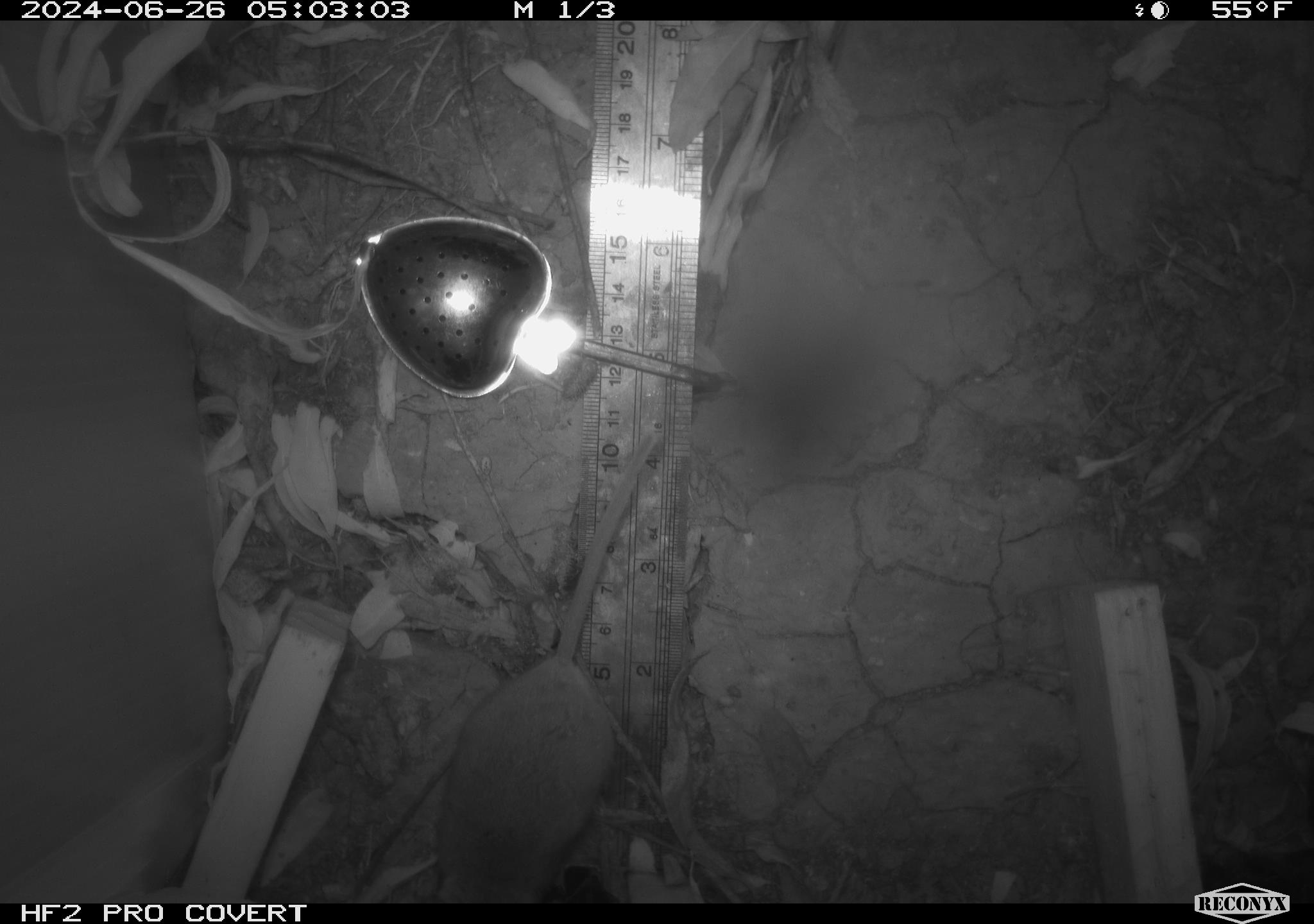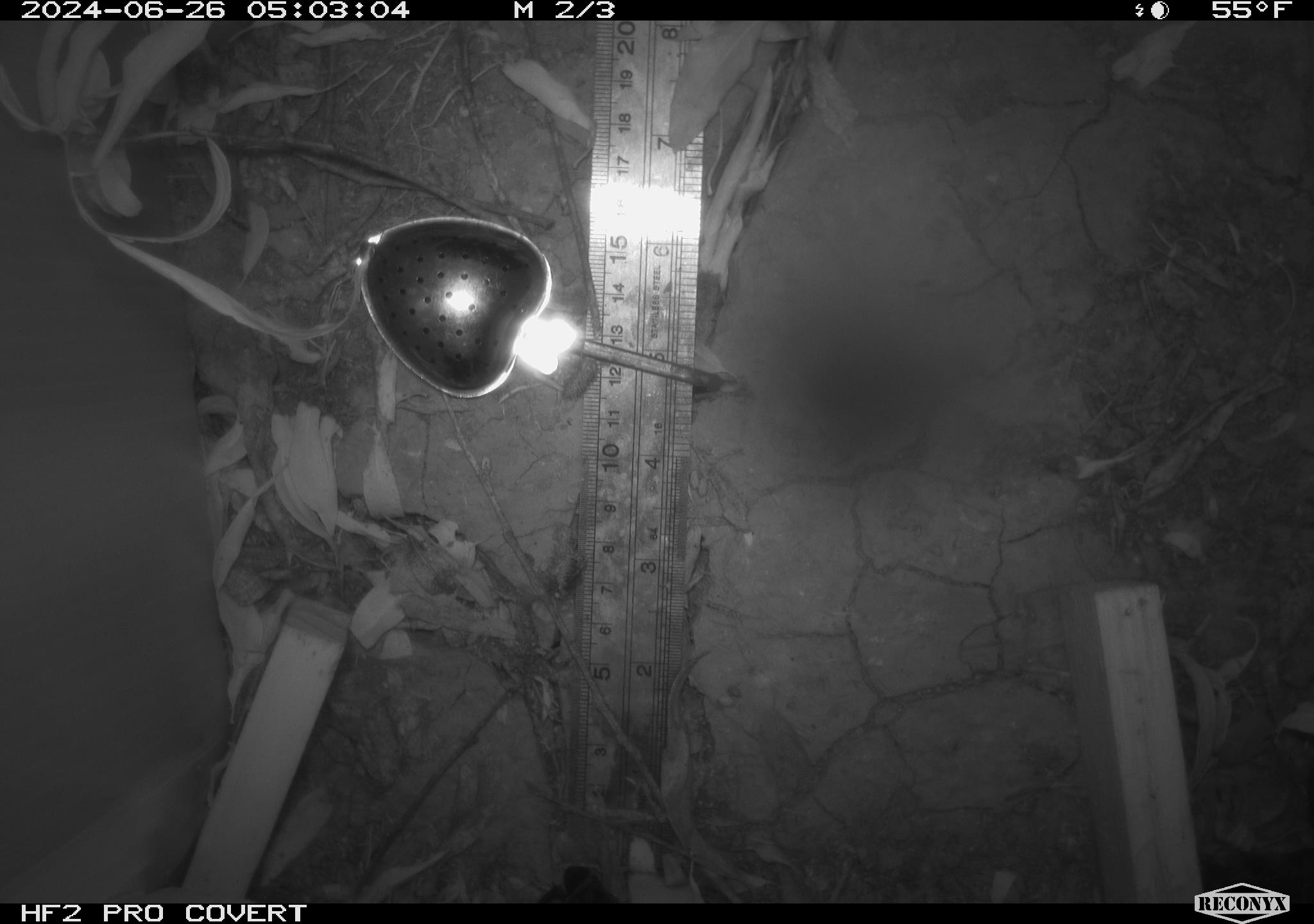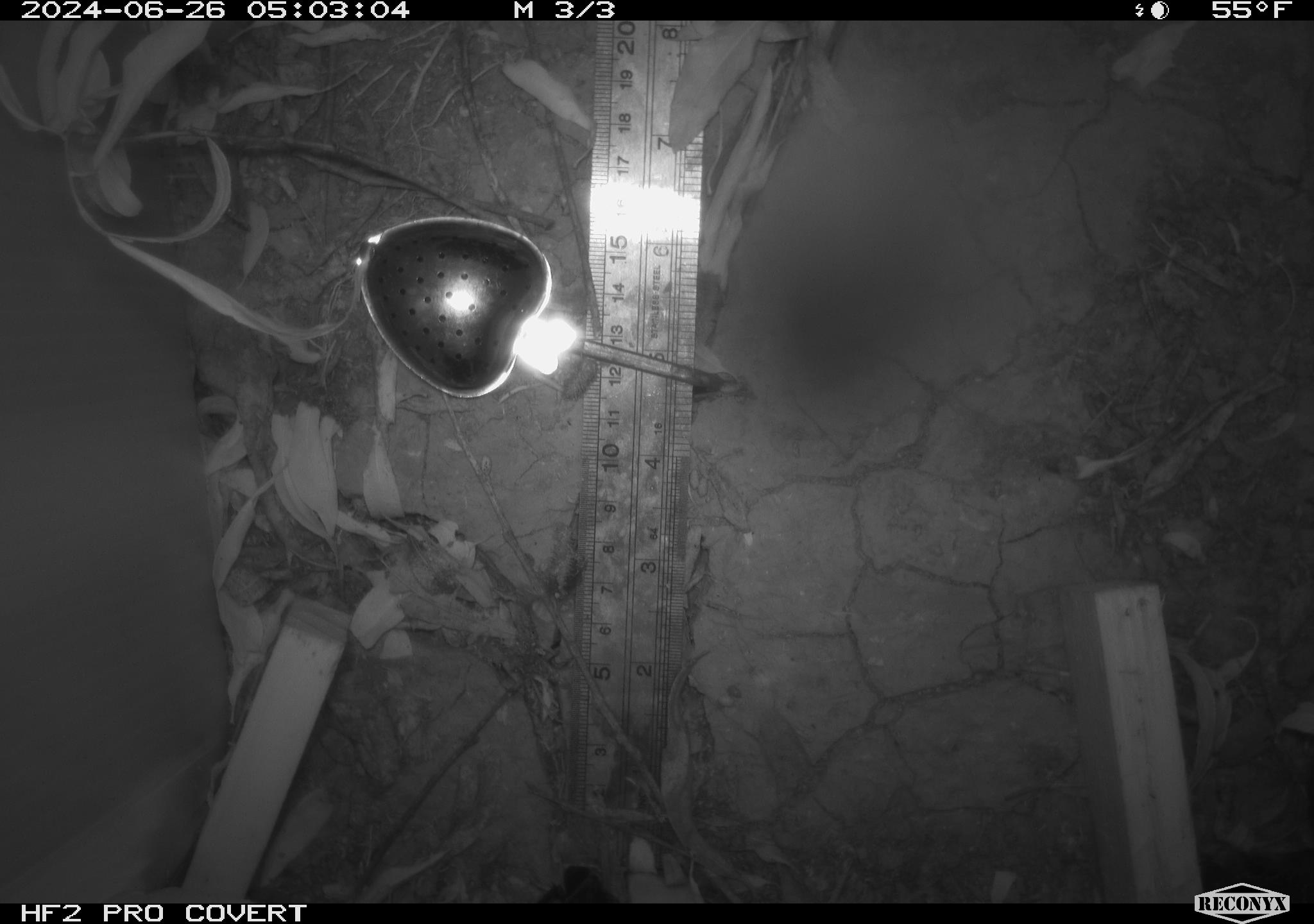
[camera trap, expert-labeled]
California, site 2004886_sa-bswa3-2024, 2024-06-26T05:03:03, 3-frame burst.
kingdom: Animalia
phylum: Chordata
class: Mammalia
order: Rodentia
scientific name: Rodentia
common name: mouse species